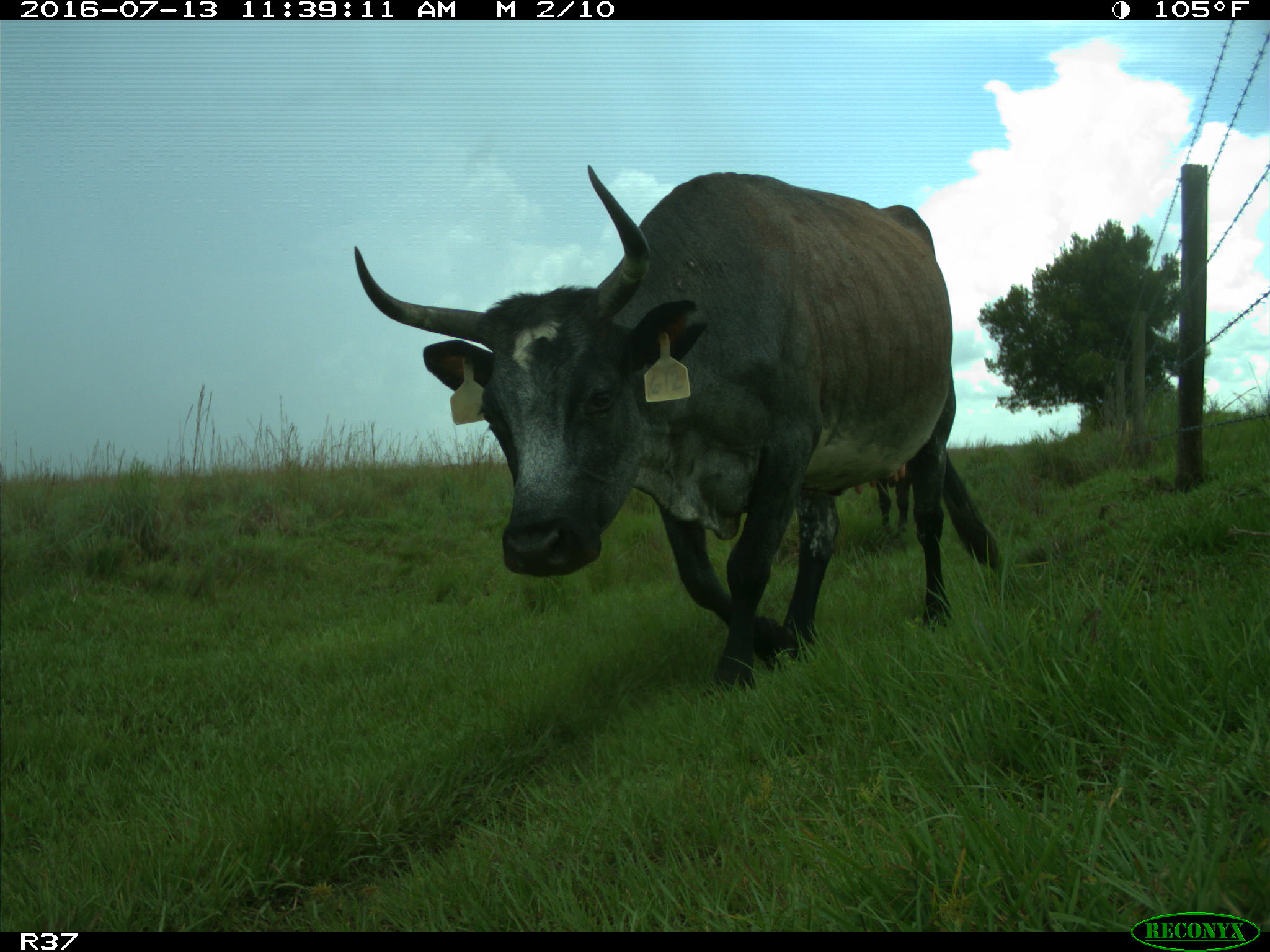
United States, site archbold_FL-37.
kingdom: Animalia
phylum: Chordata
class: Mammalia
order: Artiodactyla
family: Bovidae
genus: Bos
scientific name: Bos taurus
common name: domestic cow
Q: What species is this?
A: Bos taurus (domestic cow).